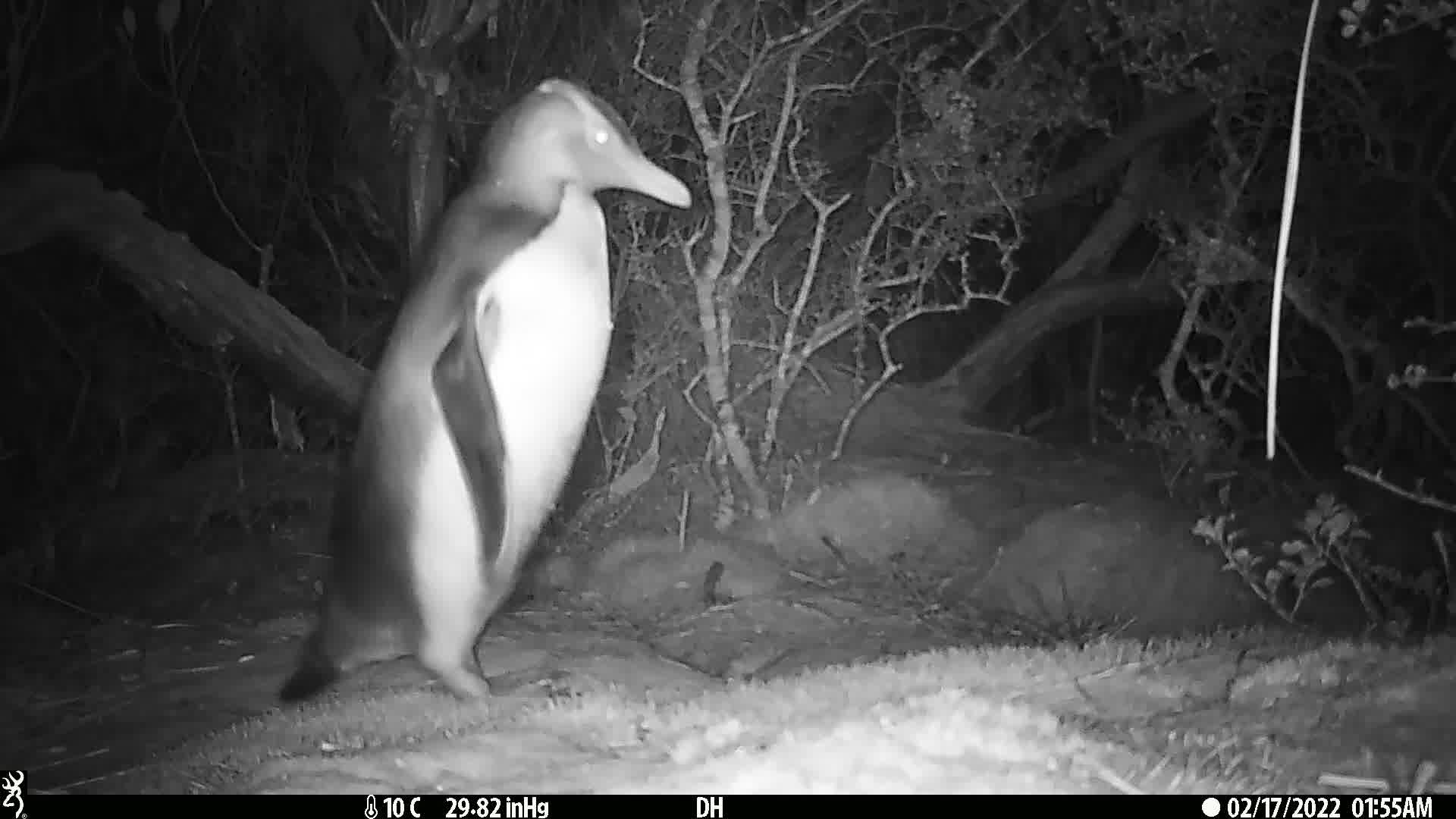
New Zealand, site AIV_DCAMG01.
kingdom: Animalia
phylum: Chordata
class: Aves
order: Sphenisciformes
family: Spheniscidae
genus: Megadyptes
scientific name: Megadyptes antipodes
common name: yellow-eyed penguin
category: yellow eyed penguin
Yellow eyed penguin (yellow-eyed penguin) (Megadyptes antipodes).